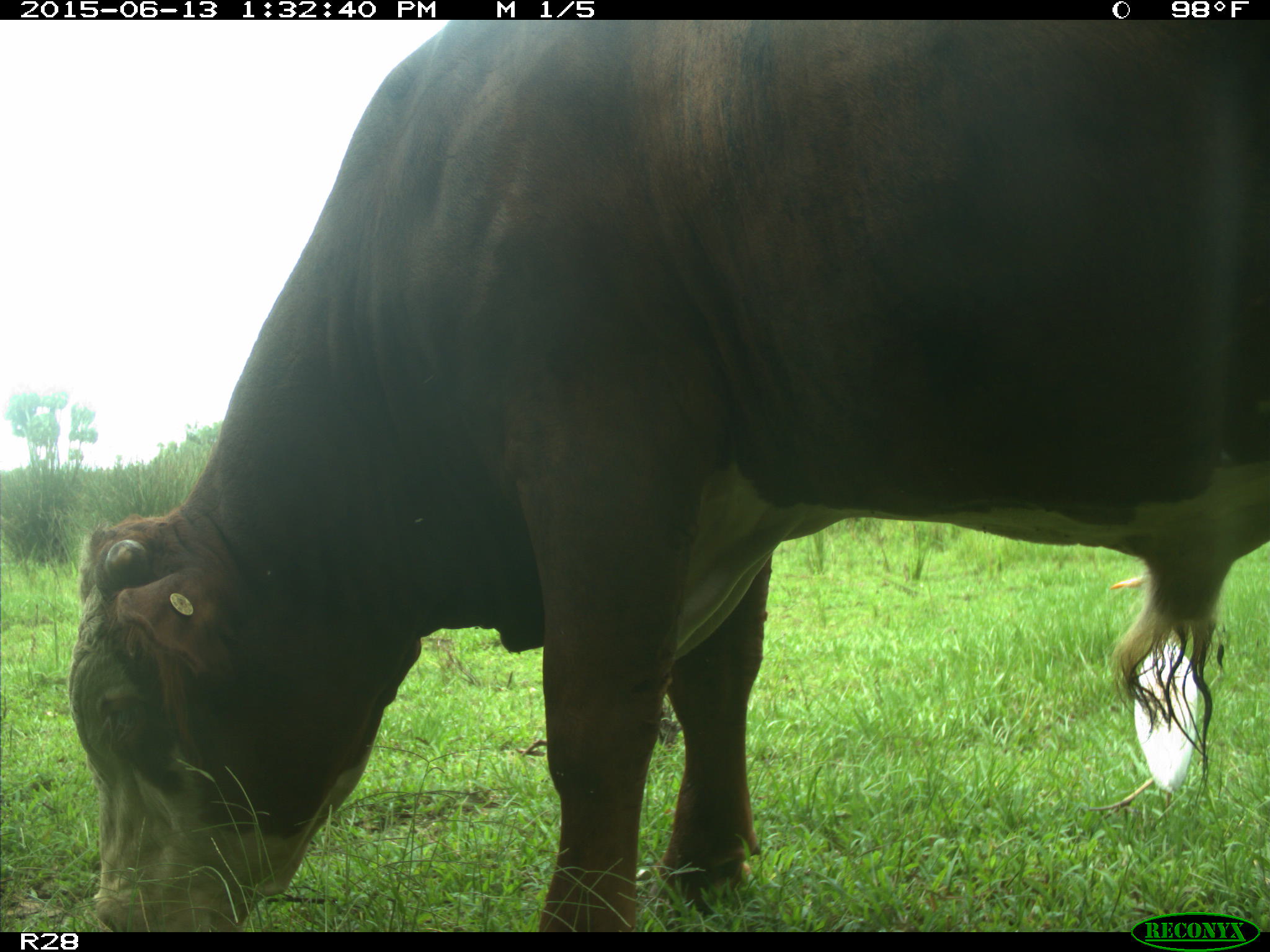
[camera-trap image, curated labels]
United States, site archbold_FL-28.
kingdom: Animalia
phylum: Chordata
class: Mammalia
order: Artiodactyla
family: Bovidae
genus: Bos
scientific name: Bos taurus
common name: domestic cow